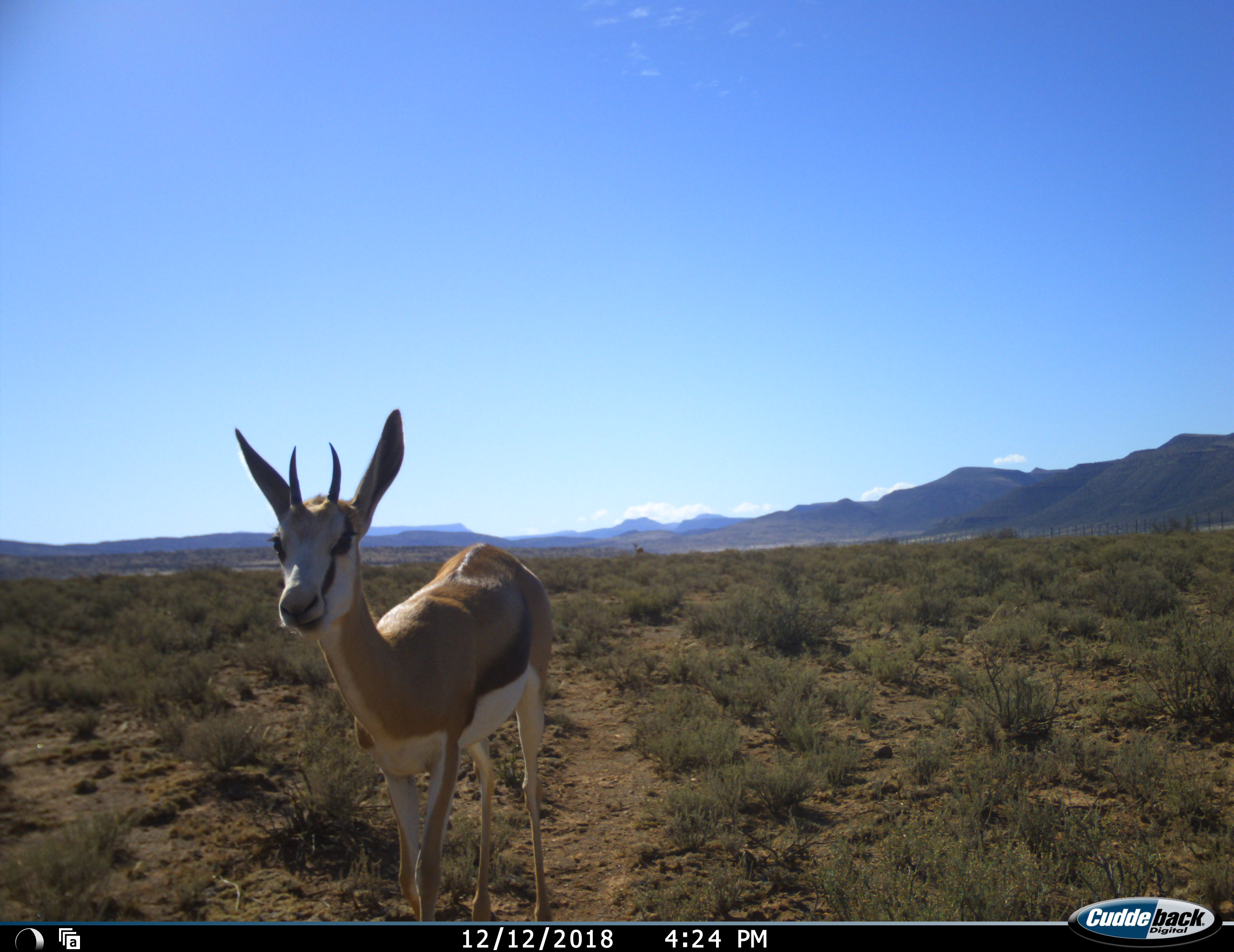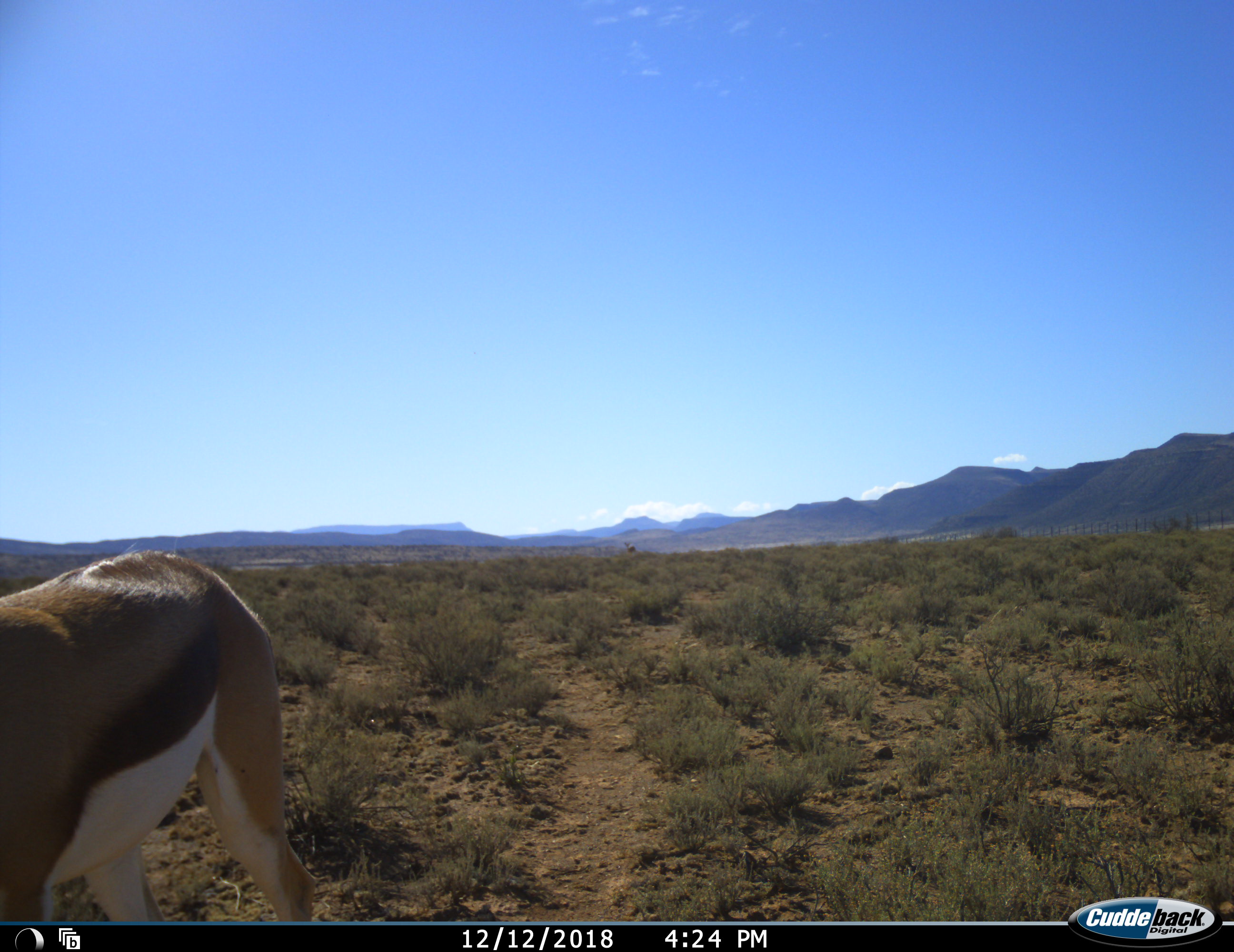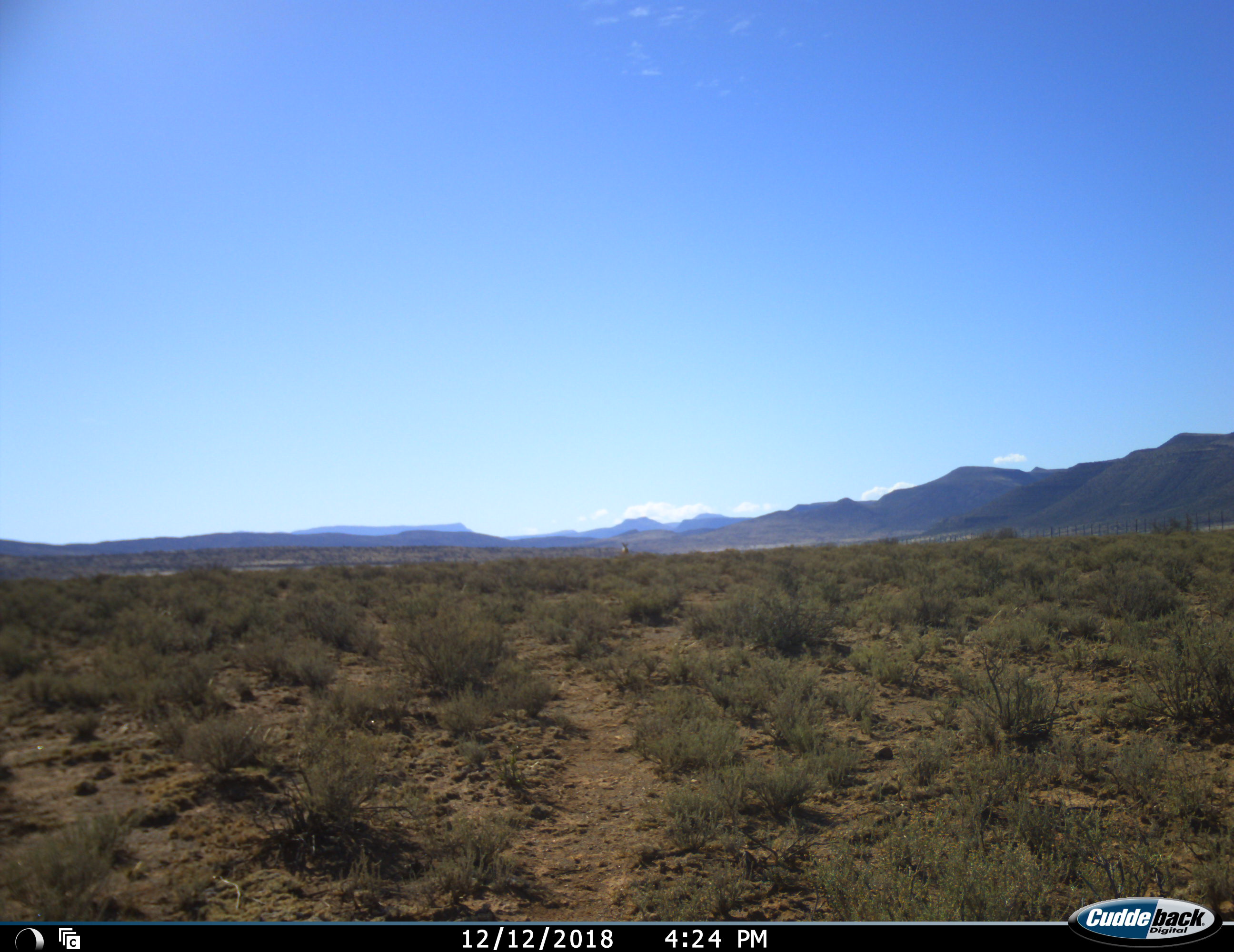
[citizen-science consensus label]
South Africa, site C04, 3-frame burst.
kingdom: Animalia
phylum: Chordata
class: Mammalia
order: Artiodactyla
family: Bovidae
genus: Antidorcas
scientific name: Antidorcas marsupialis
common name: springbok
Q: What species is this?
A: Springbok (Antidorcas marsupialis).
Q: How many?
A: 1.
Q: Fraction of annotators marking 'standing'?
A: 10%.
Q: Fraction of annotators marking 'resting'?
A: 0%.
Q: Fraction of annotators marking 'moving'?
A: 90%.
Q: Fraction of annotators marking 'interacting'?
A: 0%.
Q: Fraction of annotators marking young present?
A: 0%.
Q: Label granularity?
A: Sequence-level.